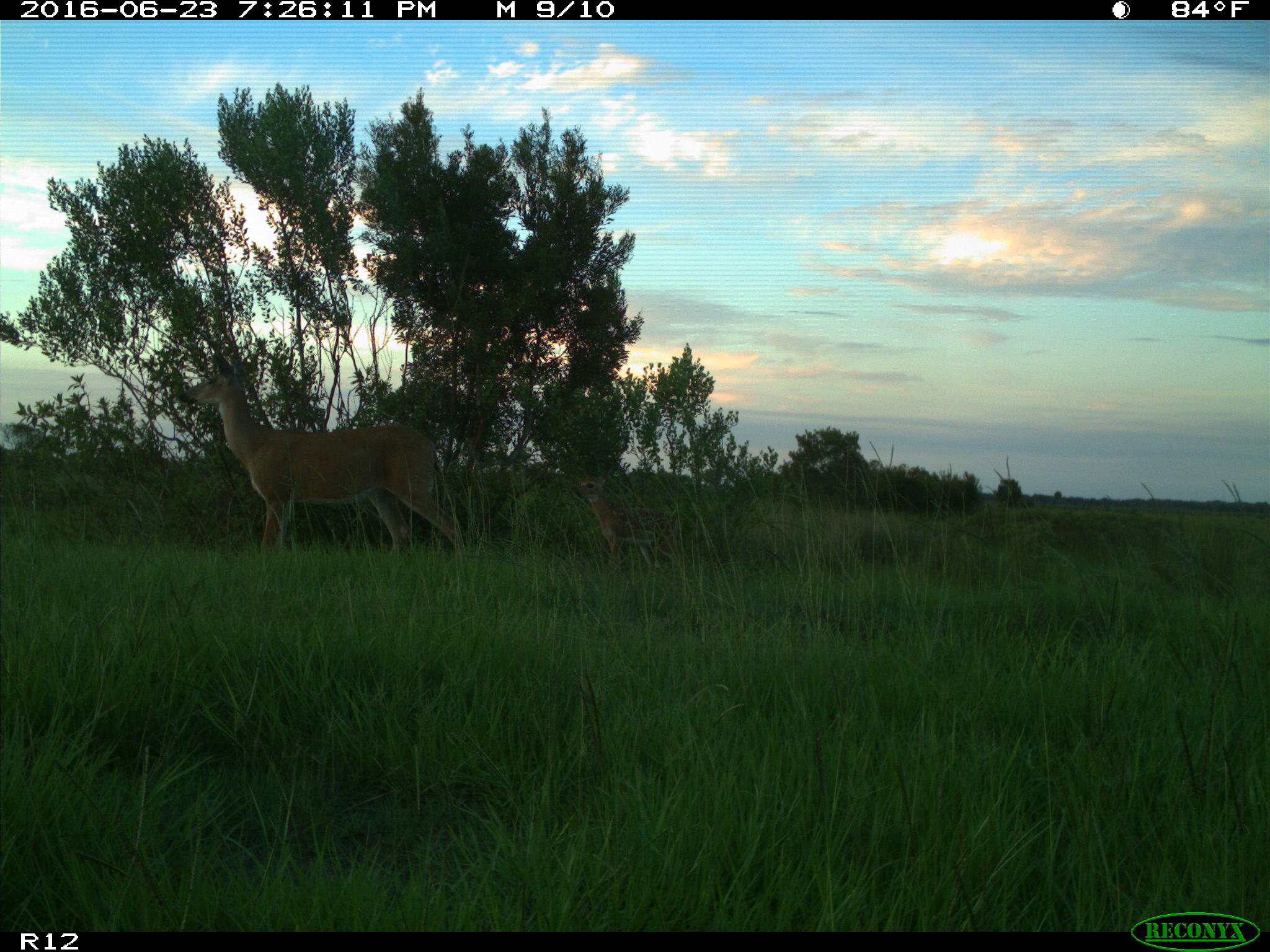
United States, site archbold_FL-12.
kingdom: Animalia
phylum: Chordata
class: Mammalia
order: Artiodactyla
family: Cervidae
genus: Odocoileus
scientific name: Odocoileus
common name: deer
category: unidentified deer